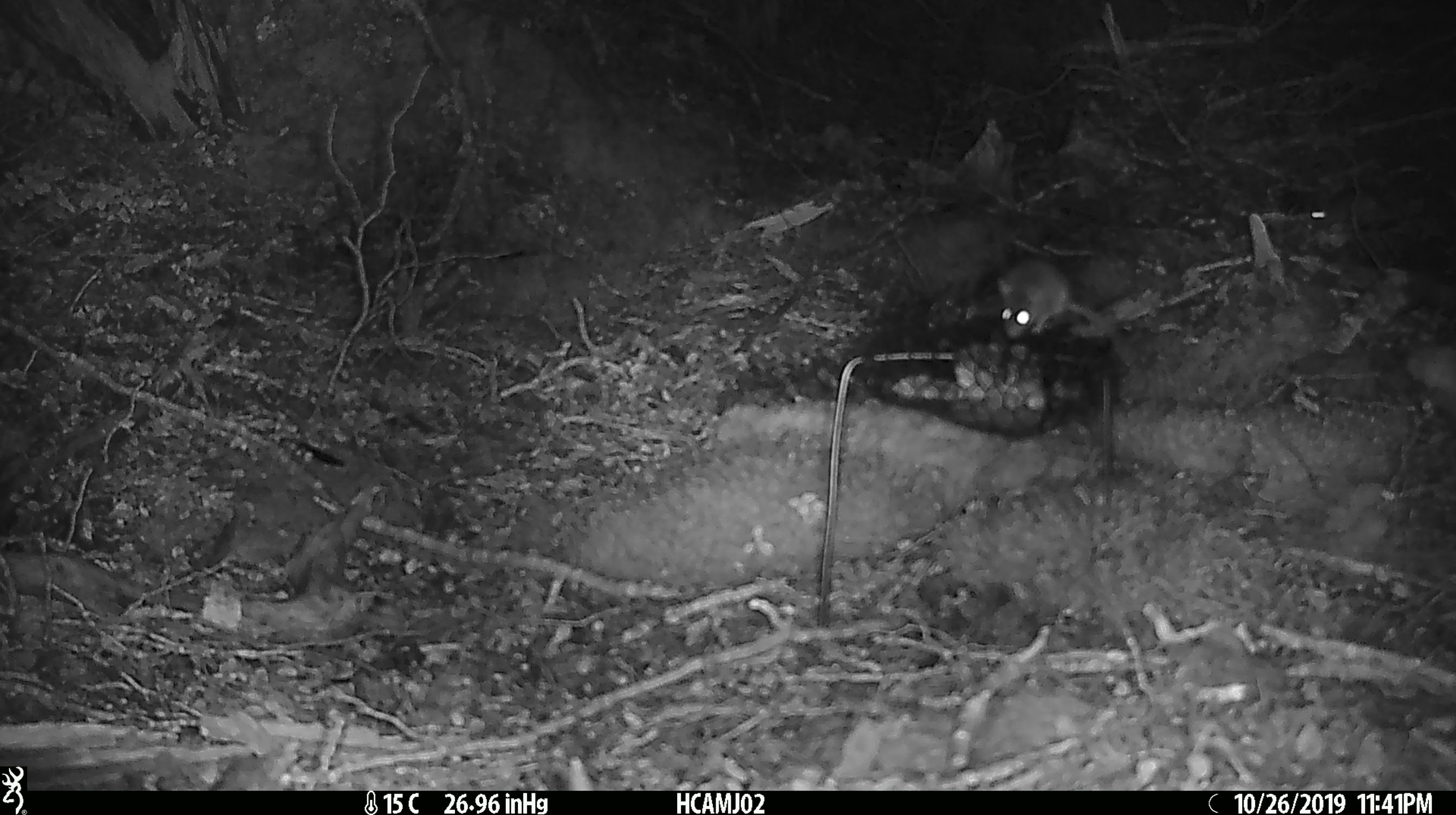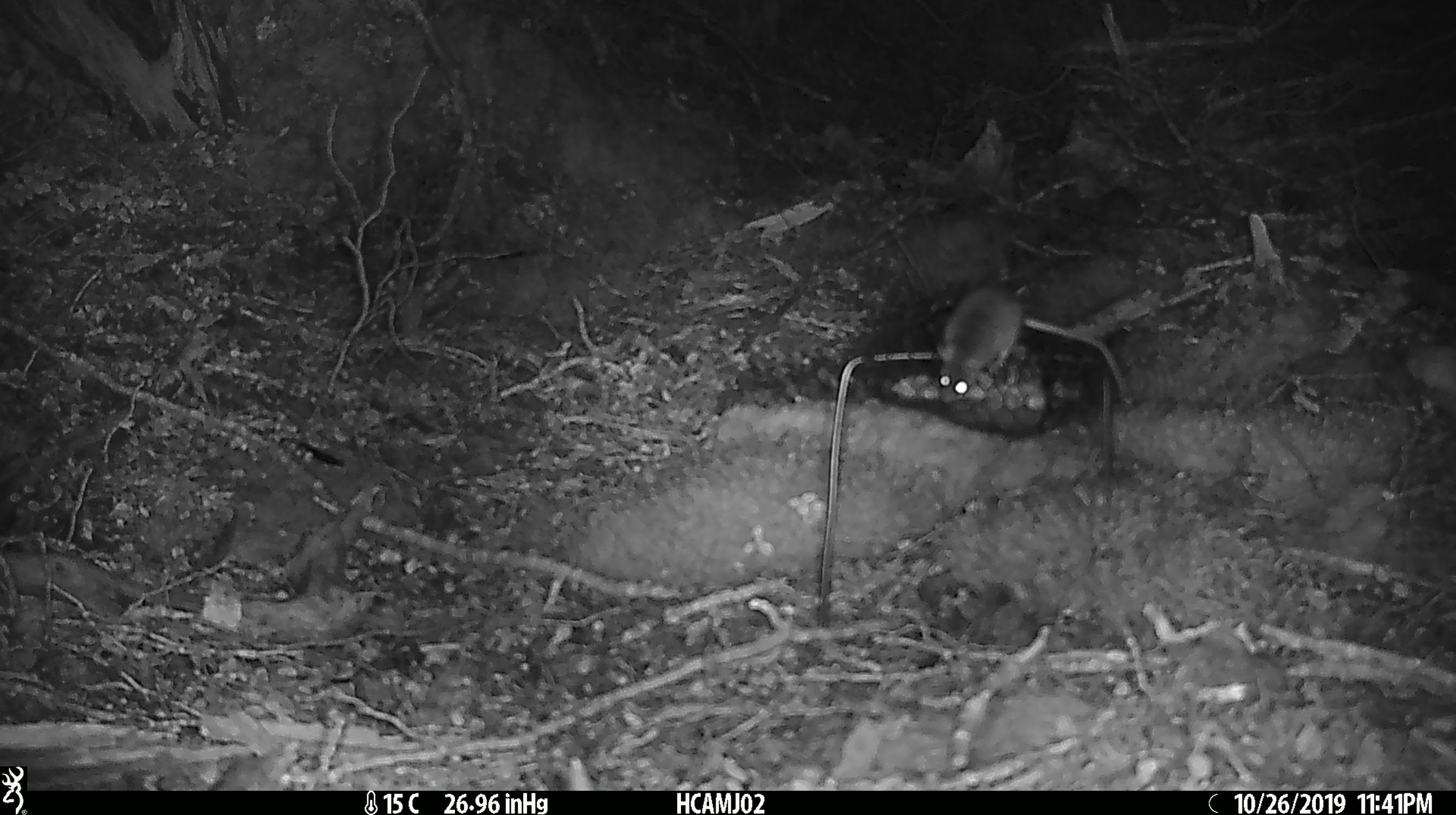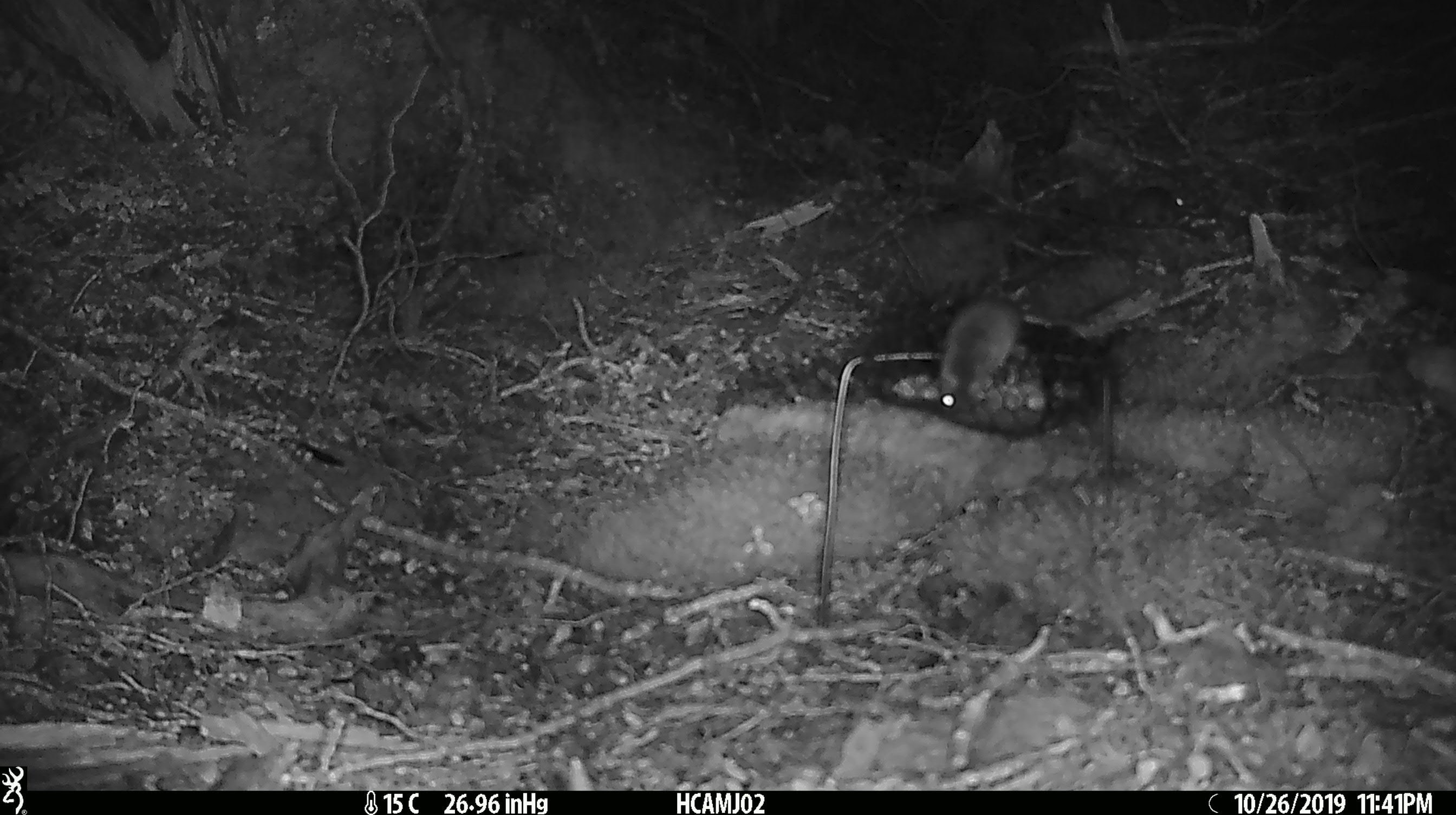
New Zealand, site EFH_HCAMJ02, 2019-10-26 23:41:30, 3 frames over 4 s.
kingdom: Animalia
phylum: Chordata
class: Mammalia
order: Rodentia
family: Muridae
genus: Mus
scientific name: Mus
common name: mouse